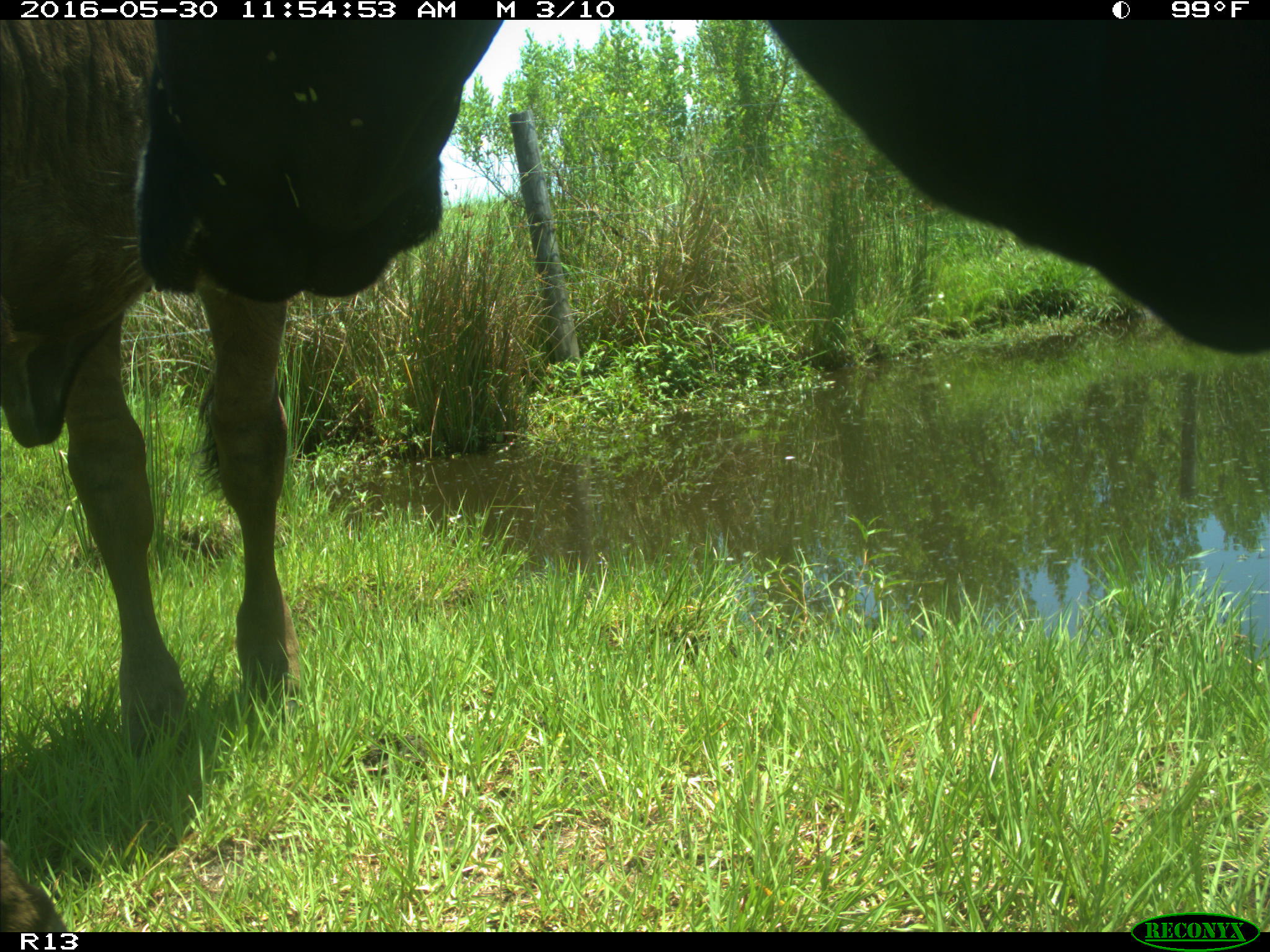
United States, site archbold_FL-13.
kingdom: Animalia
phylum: Chordata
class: Mammalia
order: Artiodactyla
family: Bovidae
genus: Bos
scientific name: Bos taurus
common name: domestic cow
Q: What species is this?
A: Bos taurus (domestic cow).